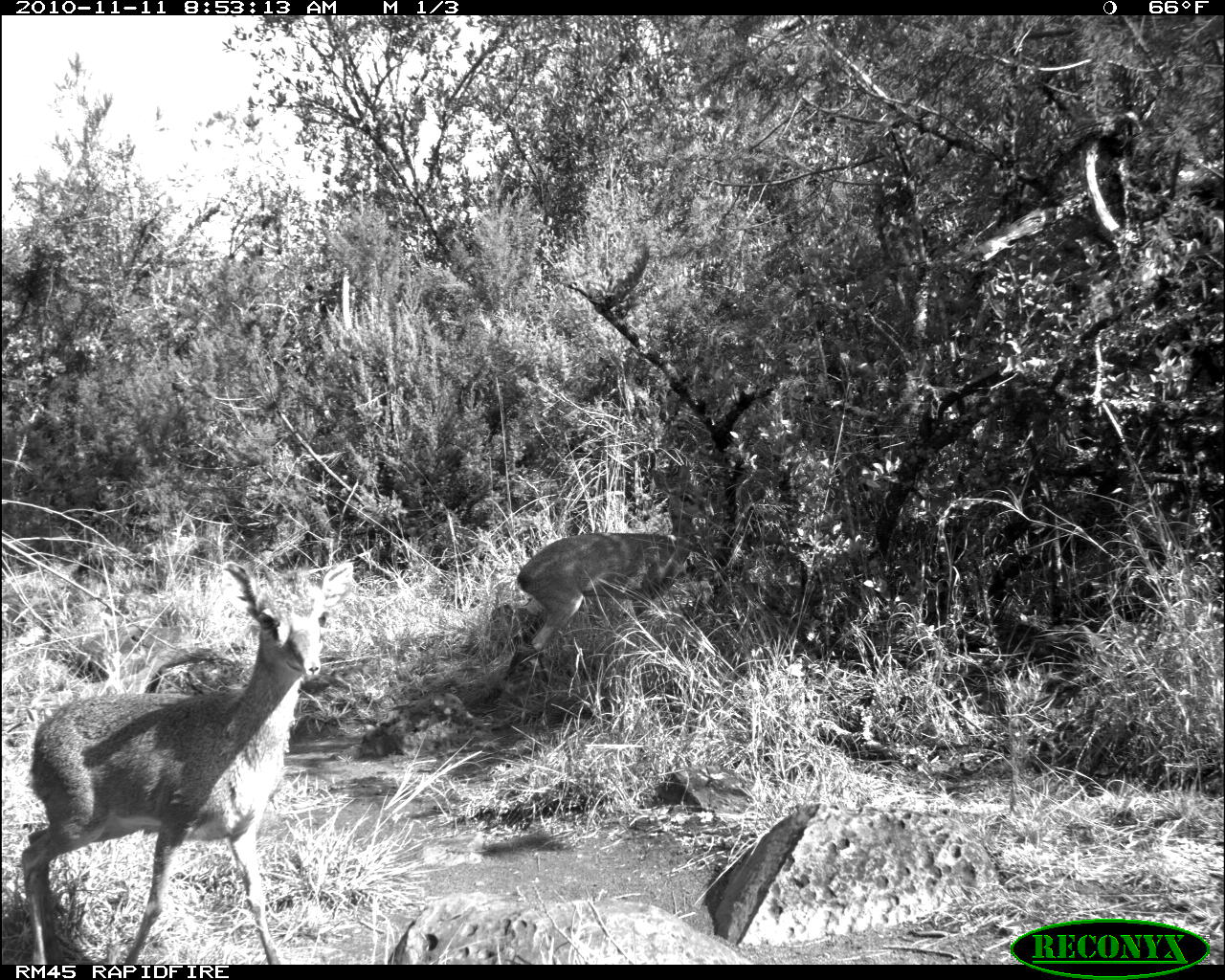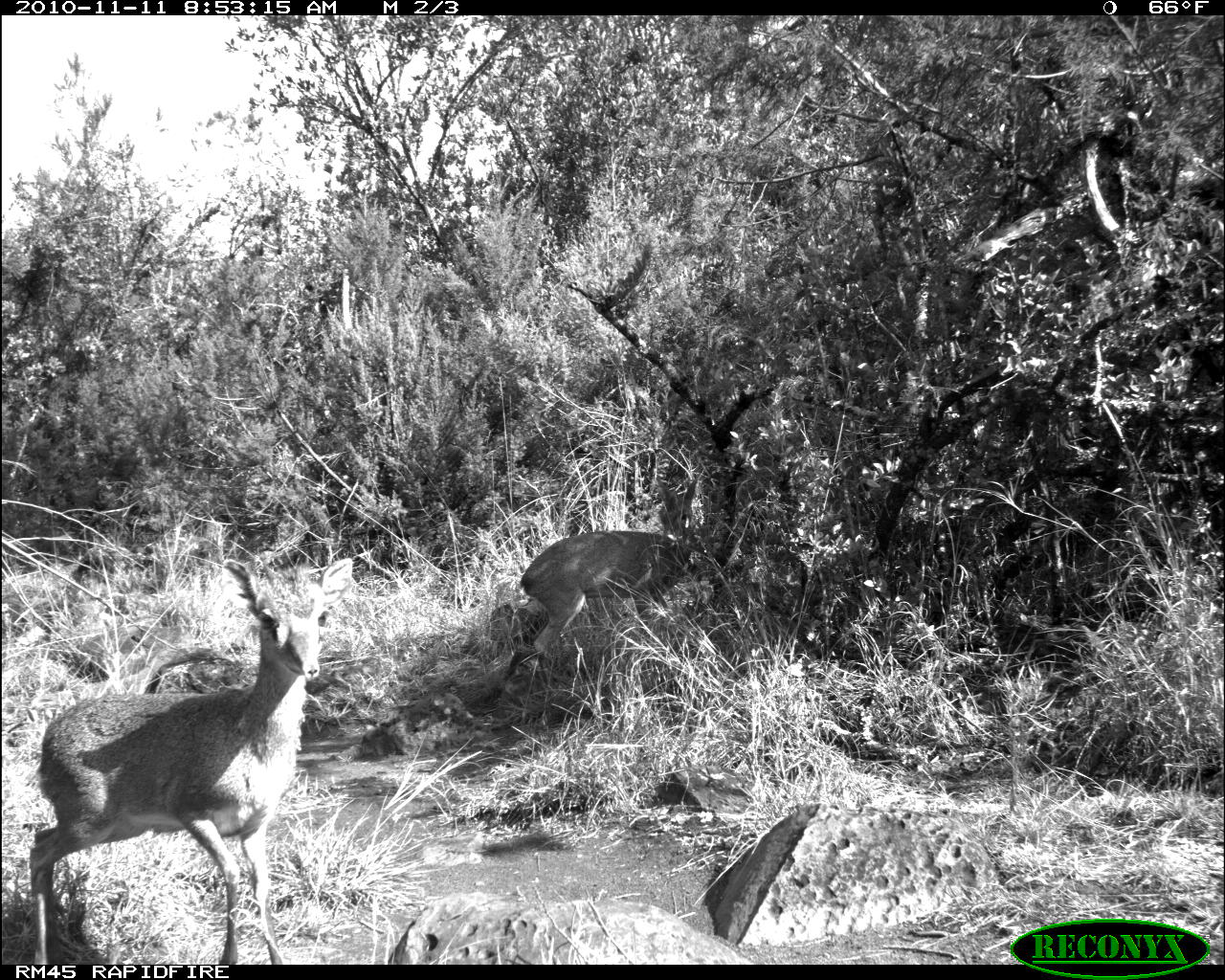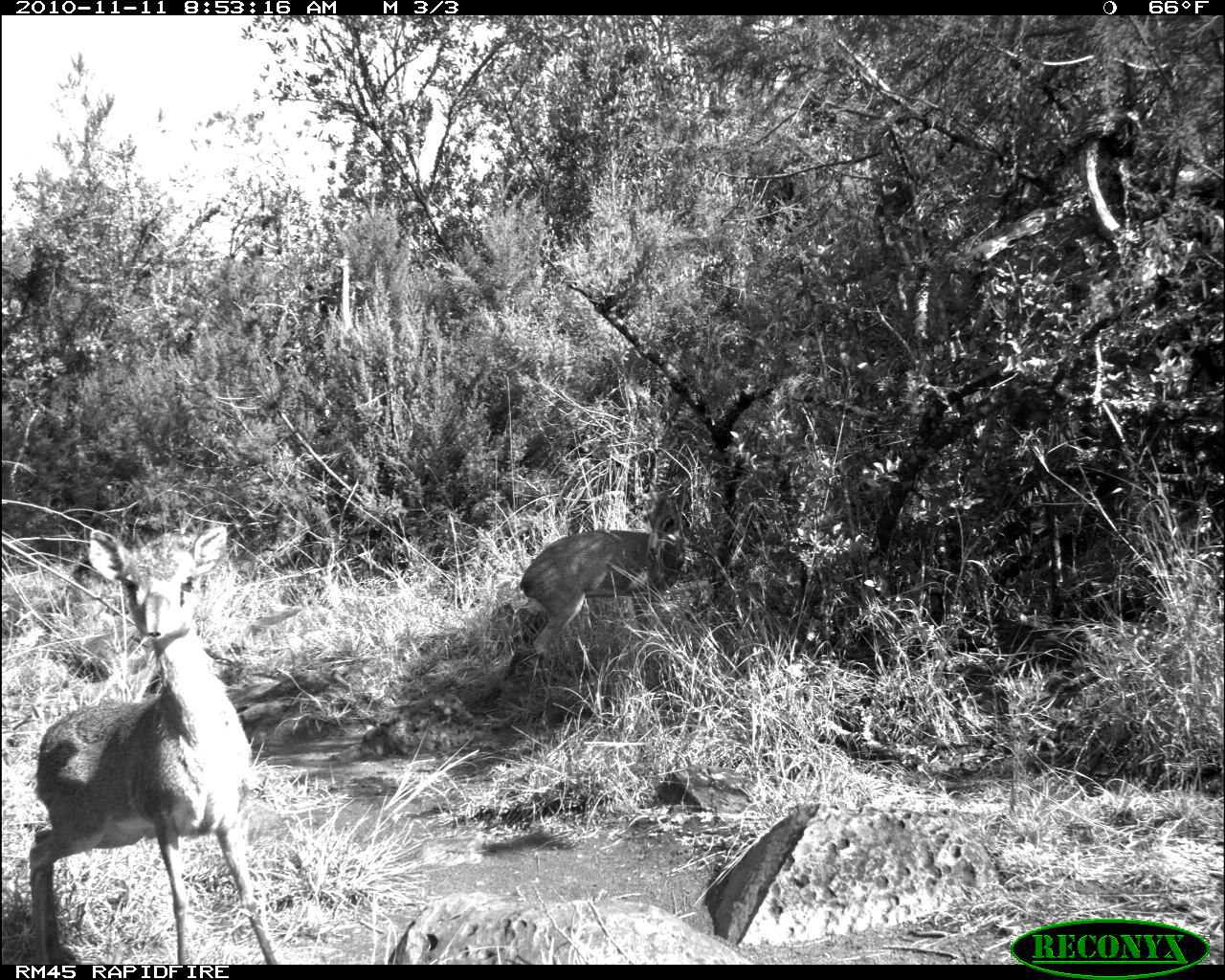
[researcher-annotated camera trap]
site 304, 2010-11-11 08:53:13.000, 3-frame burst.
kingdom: Animalia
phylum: Chordata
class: Mammalia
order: Artiodactyla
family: Bovidae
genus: Madoqua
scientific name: Madoqua guentheri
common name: günther's dik-dik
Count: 2.